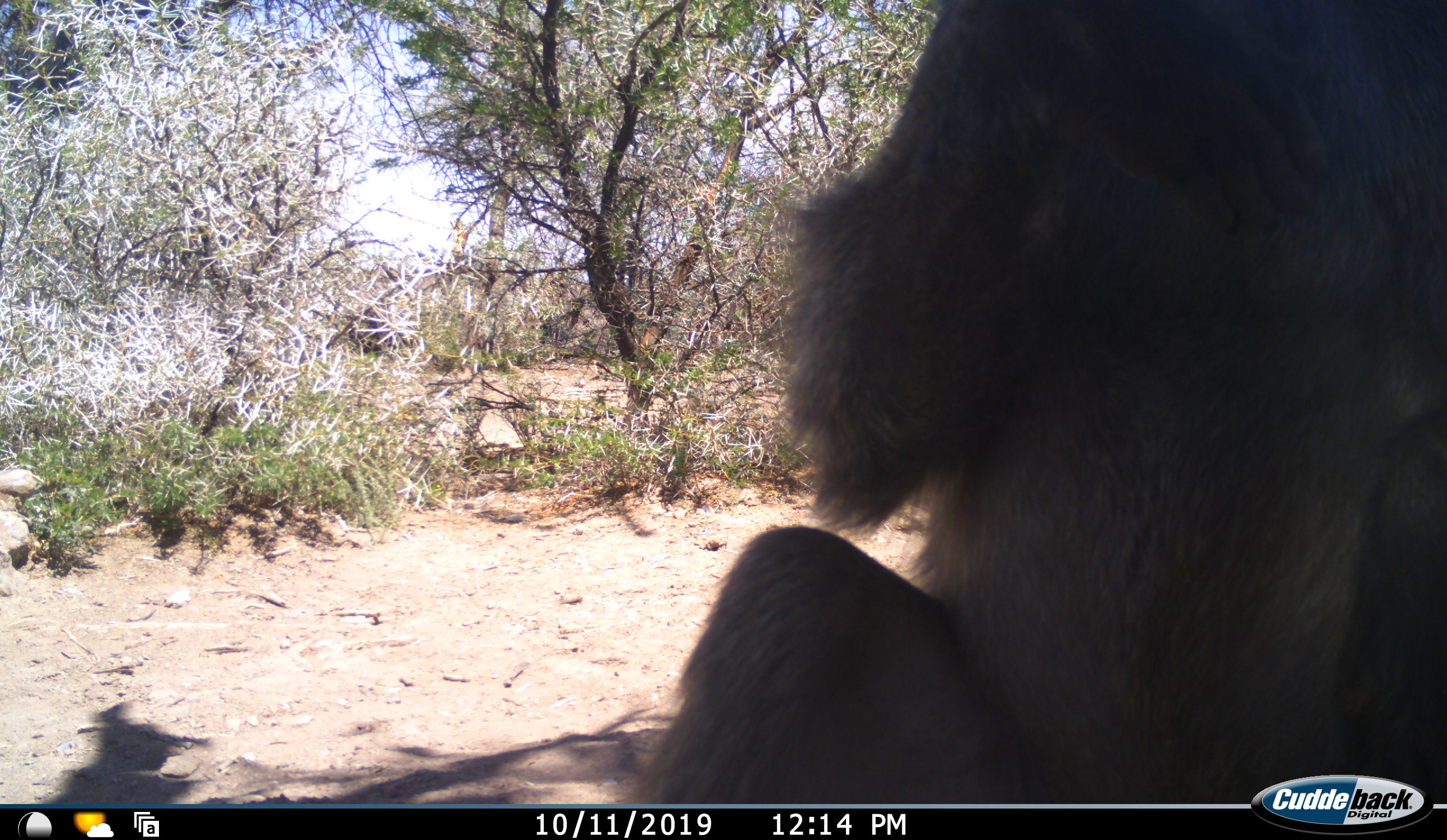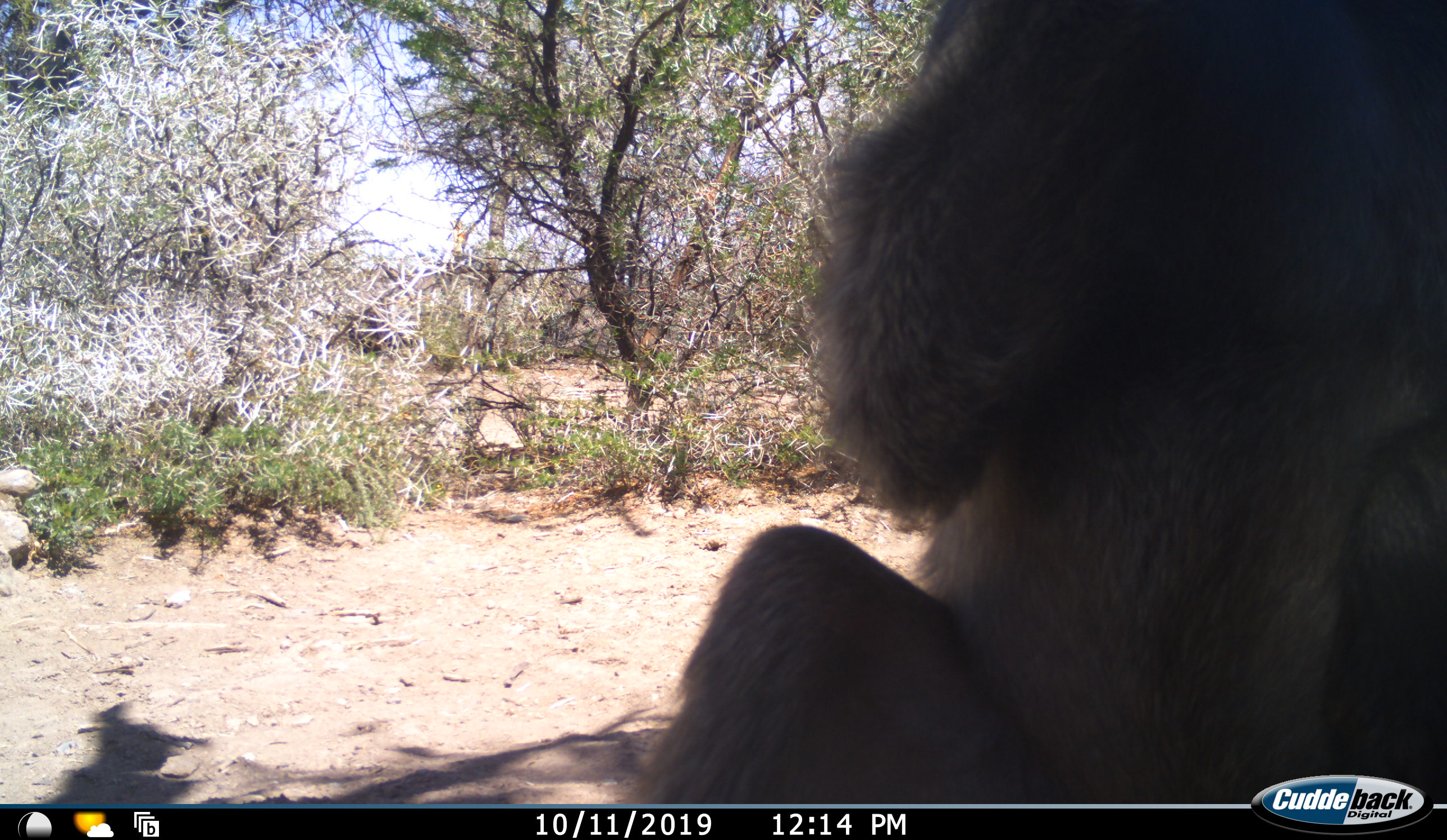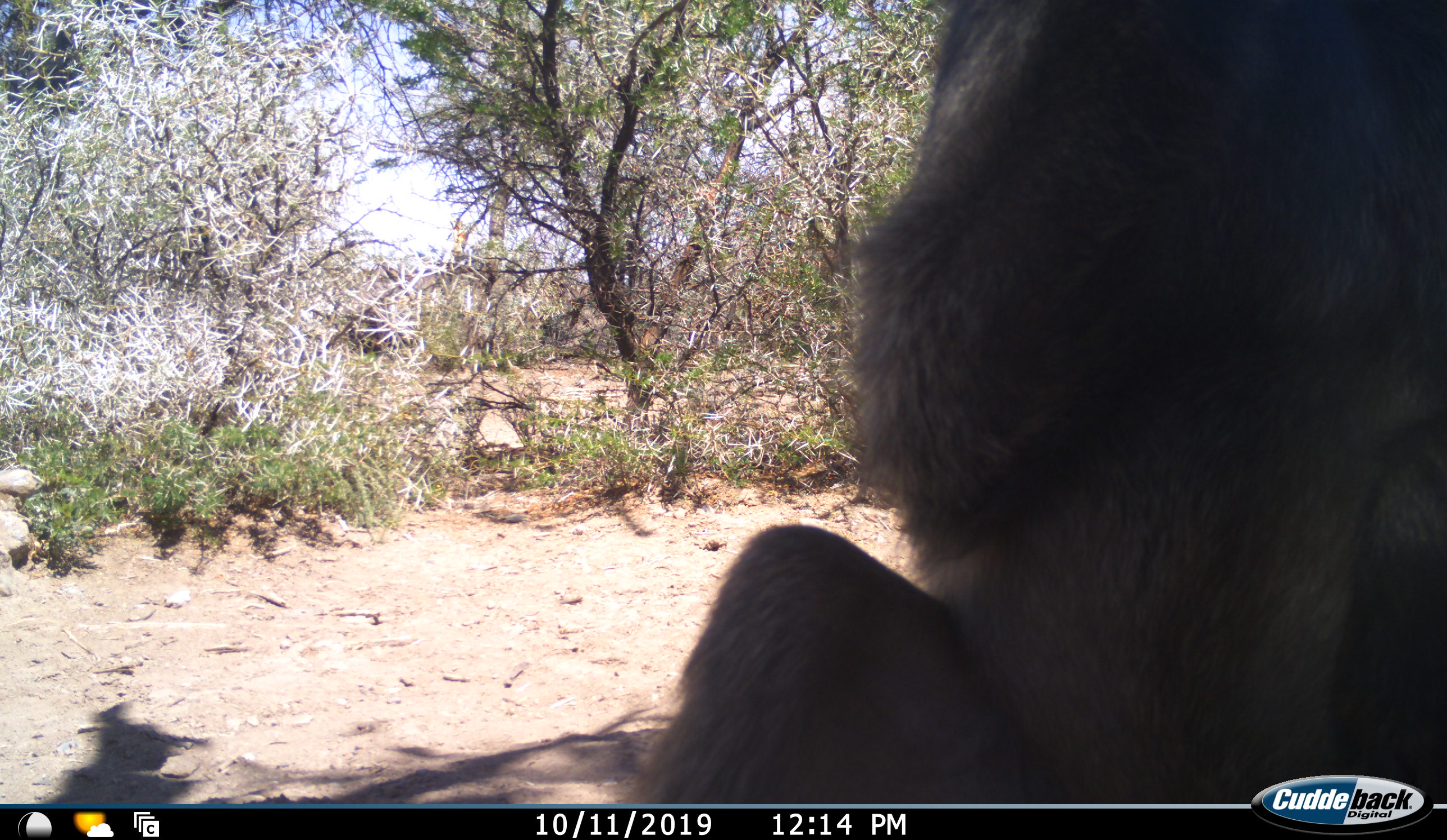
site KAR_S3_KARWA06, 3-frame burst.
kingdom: Animalia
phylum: Chordata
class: Mammalia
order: Primates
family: Cercopithecidae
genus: Papio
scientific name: Papio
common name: baboon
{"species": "baboon (Papio)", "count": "1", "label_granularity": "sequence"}